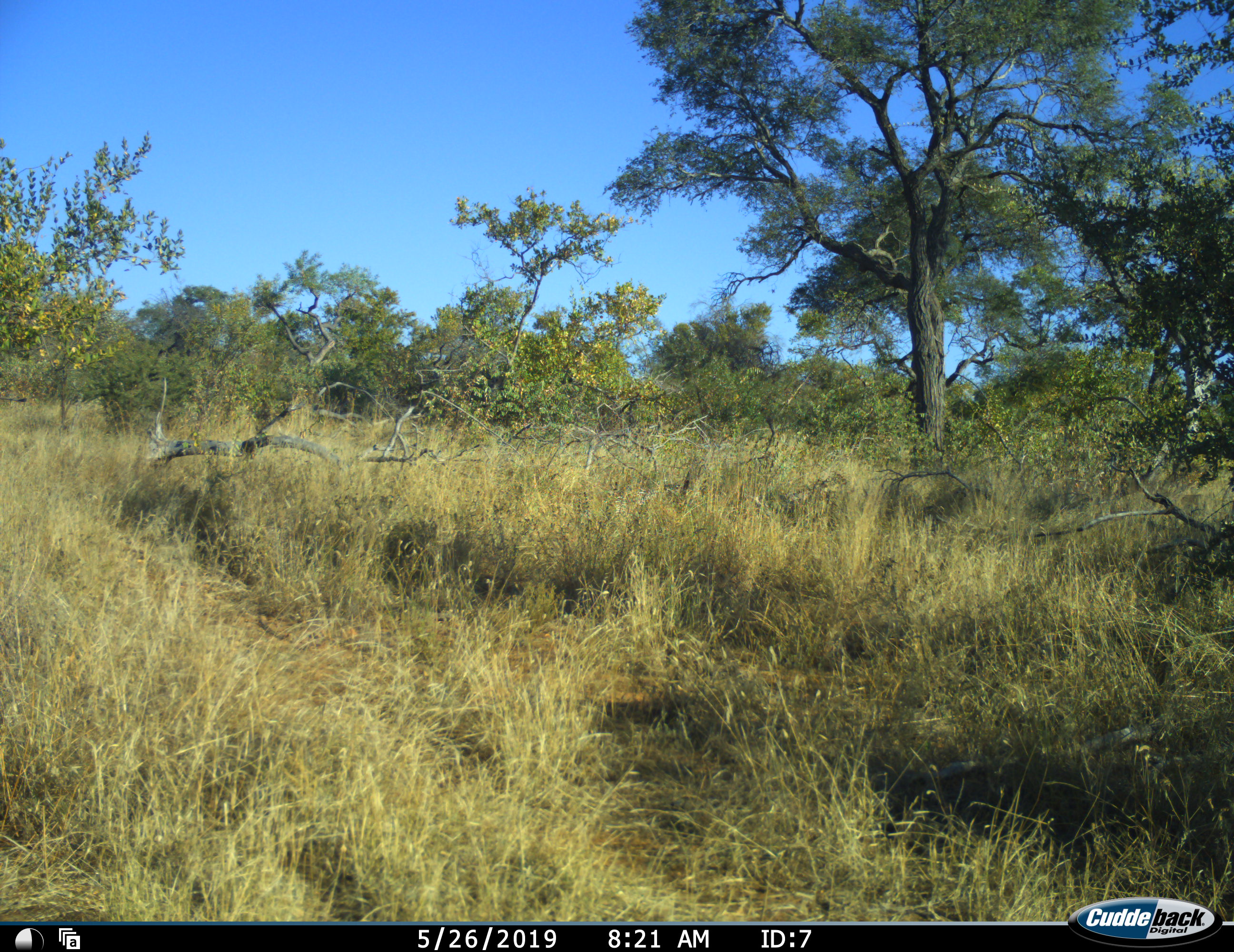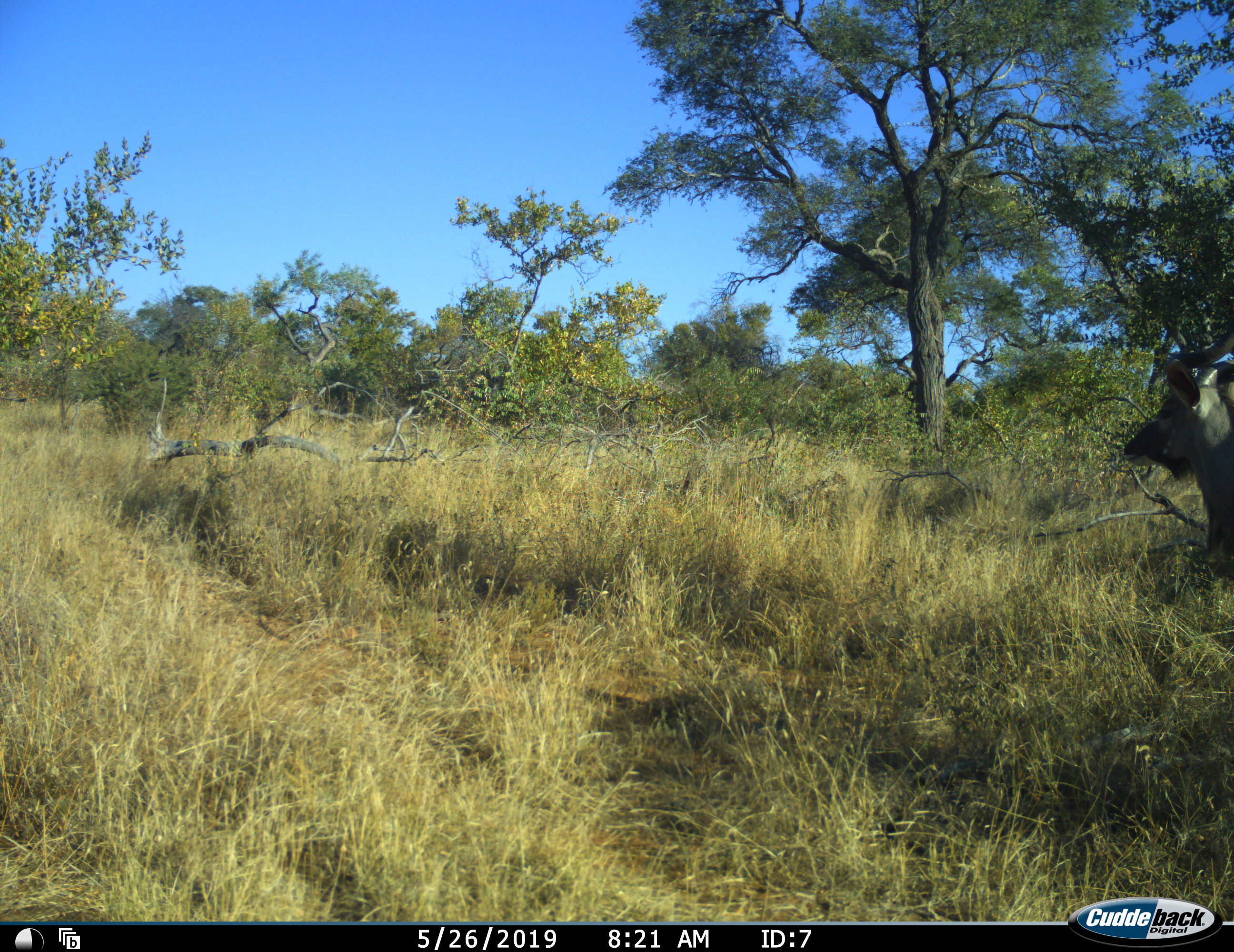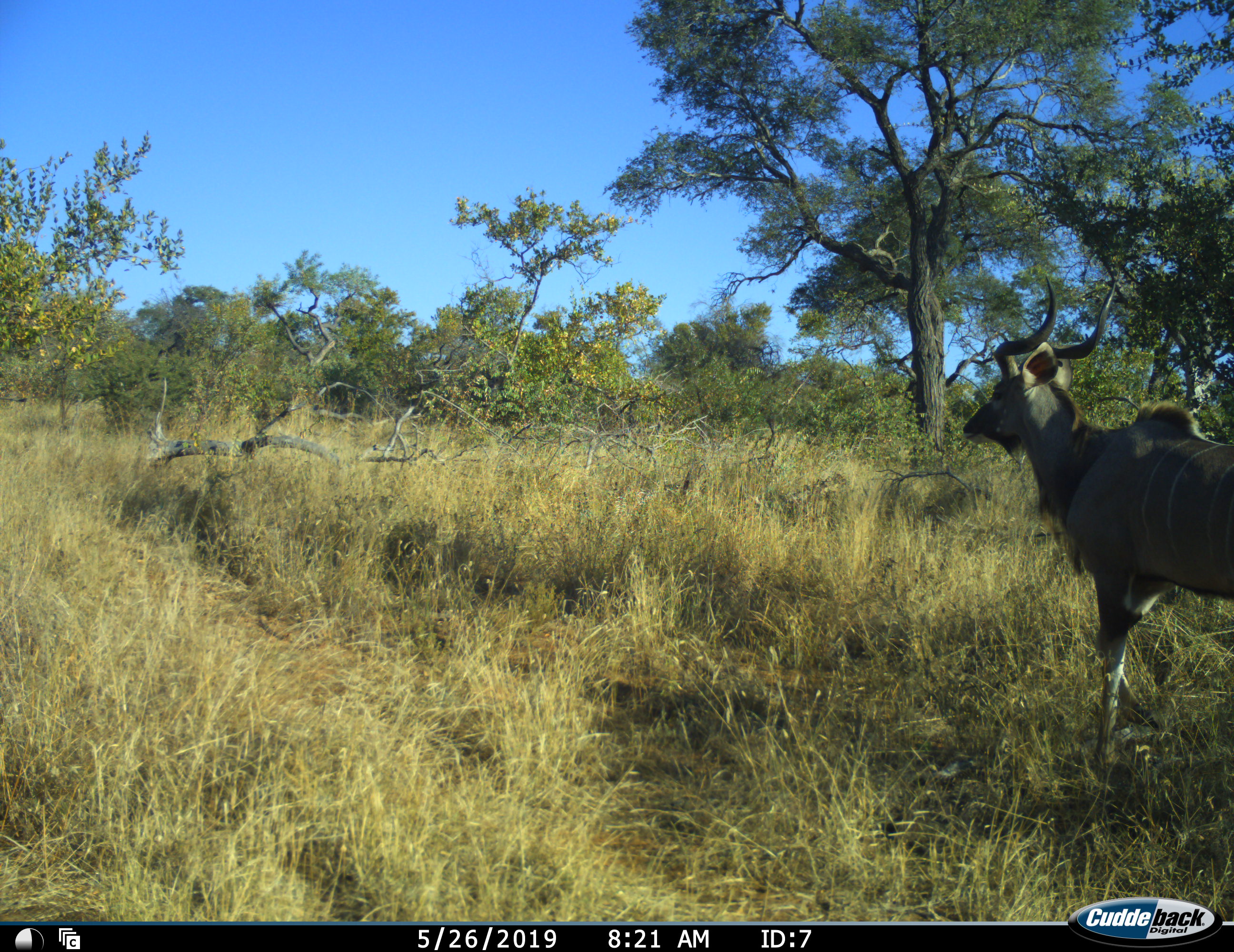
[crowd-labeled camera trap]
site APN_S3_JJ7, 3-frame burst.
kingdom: Animalia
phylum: Chordata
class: Mammalia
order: Artiodactyla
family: Bovidae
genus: Tragelaphus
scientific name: Tragelaphus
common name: kudu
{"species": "kudu (Tragelaphus)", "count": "1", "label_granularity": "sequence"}